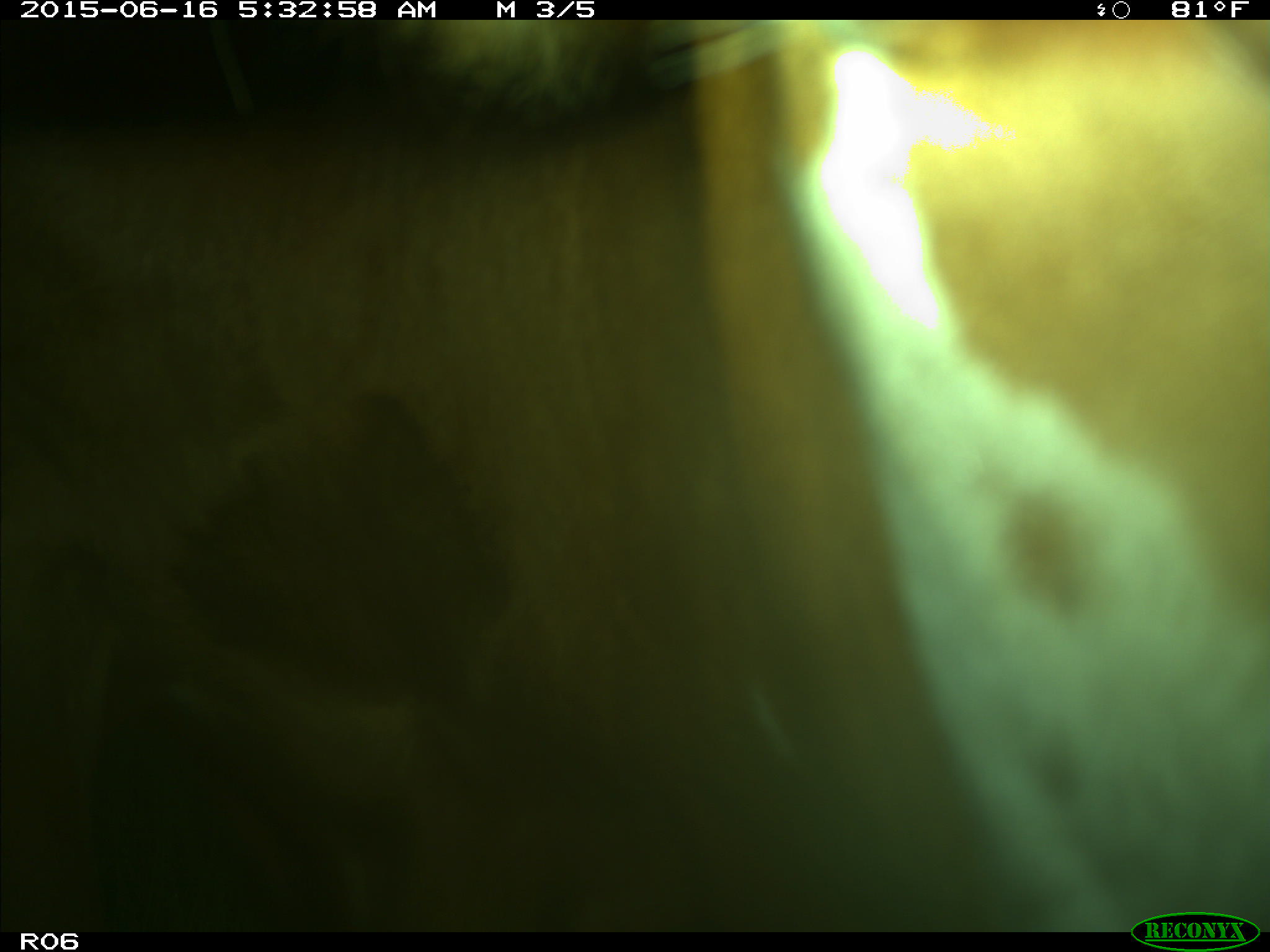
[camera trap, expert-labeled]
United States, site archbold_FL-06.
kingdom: Animalia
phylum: Chordata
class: Mammalia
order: Artiodactyla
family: Bovidae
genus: Bos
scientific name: Bos taurus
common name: domestic cow